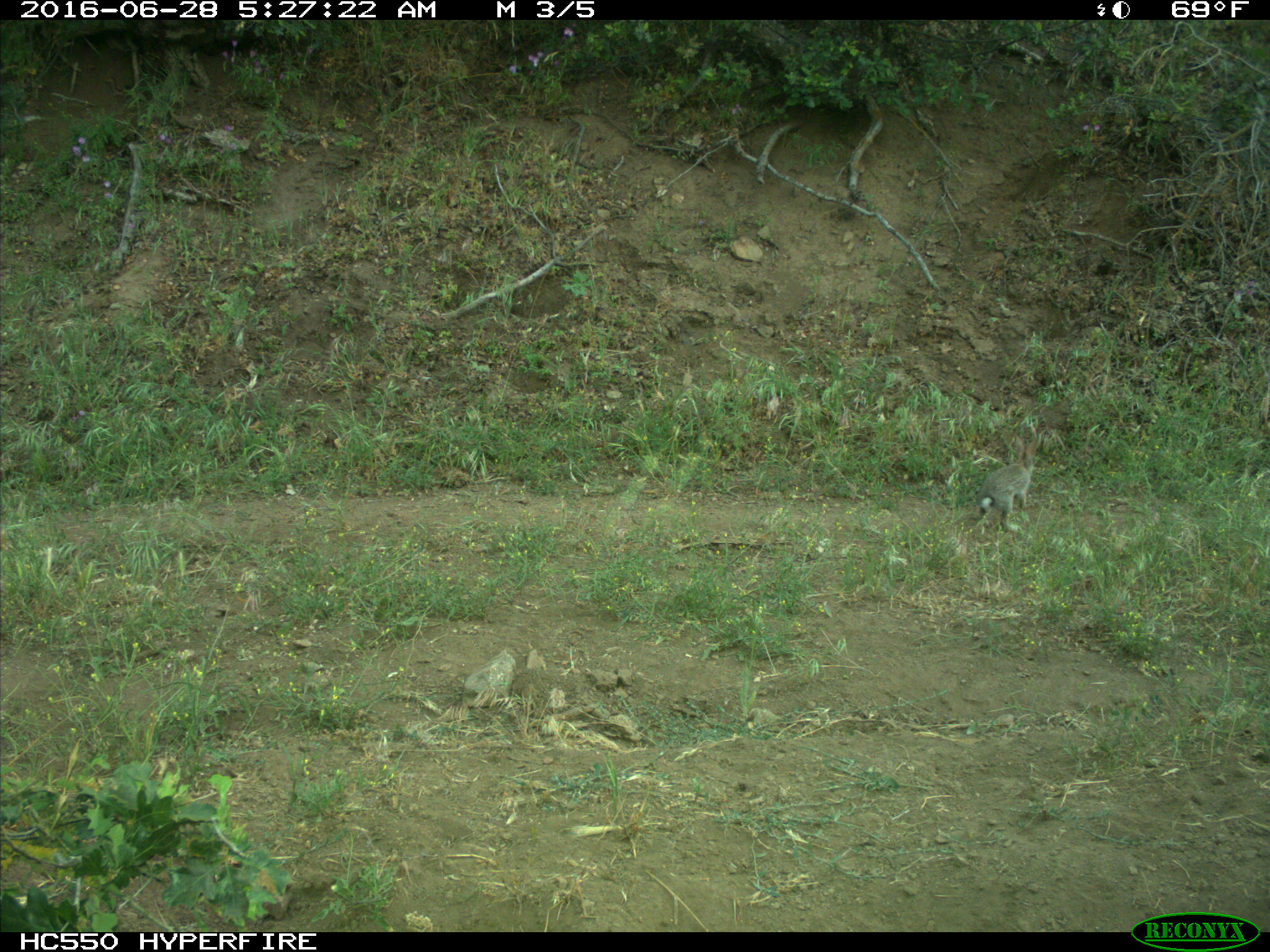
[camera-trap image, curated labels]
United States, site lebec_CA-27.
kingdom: Animalia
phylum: Chordata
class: Mammalia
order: Lagomorpha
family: Leporidae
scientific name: Leporidae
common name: rabbits and hares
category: unidentified rabbit